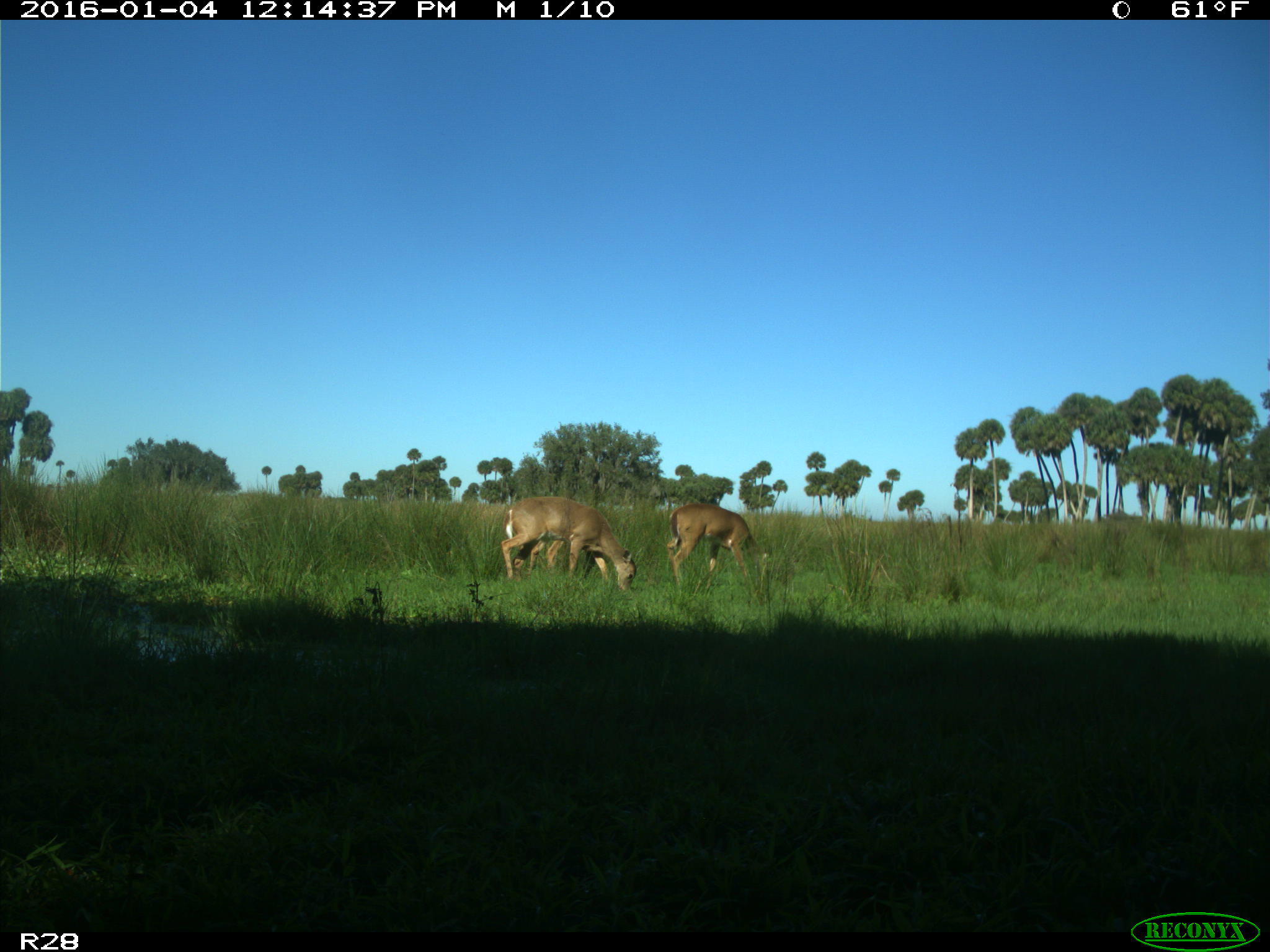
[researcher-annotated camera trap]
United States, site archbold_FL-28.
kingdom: Animalia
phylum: Chordata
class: Mammalia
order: Artiodactyla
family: Cervidae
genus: Odocoileus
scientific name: Odocoileus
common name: deer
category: unidentified deer